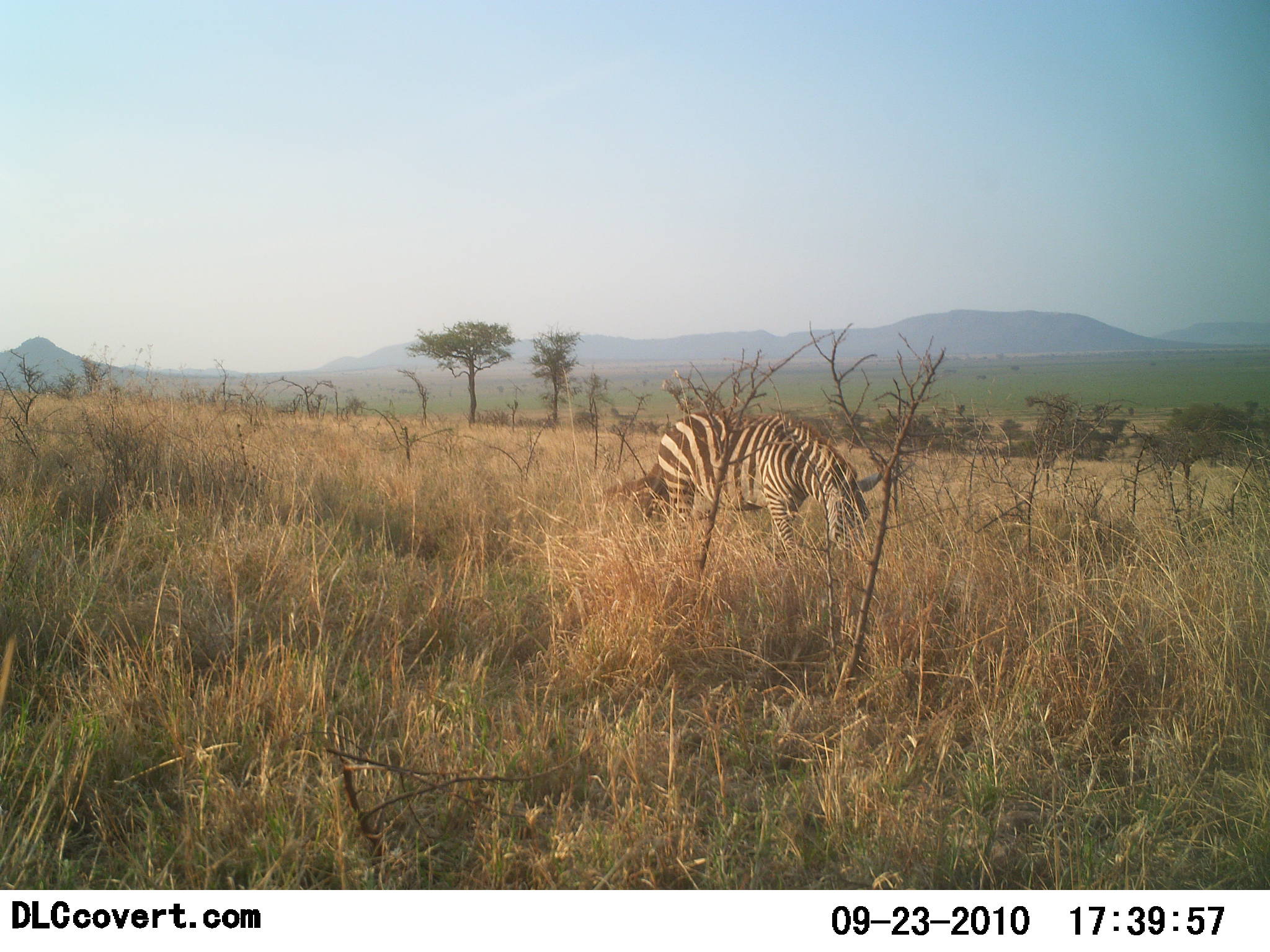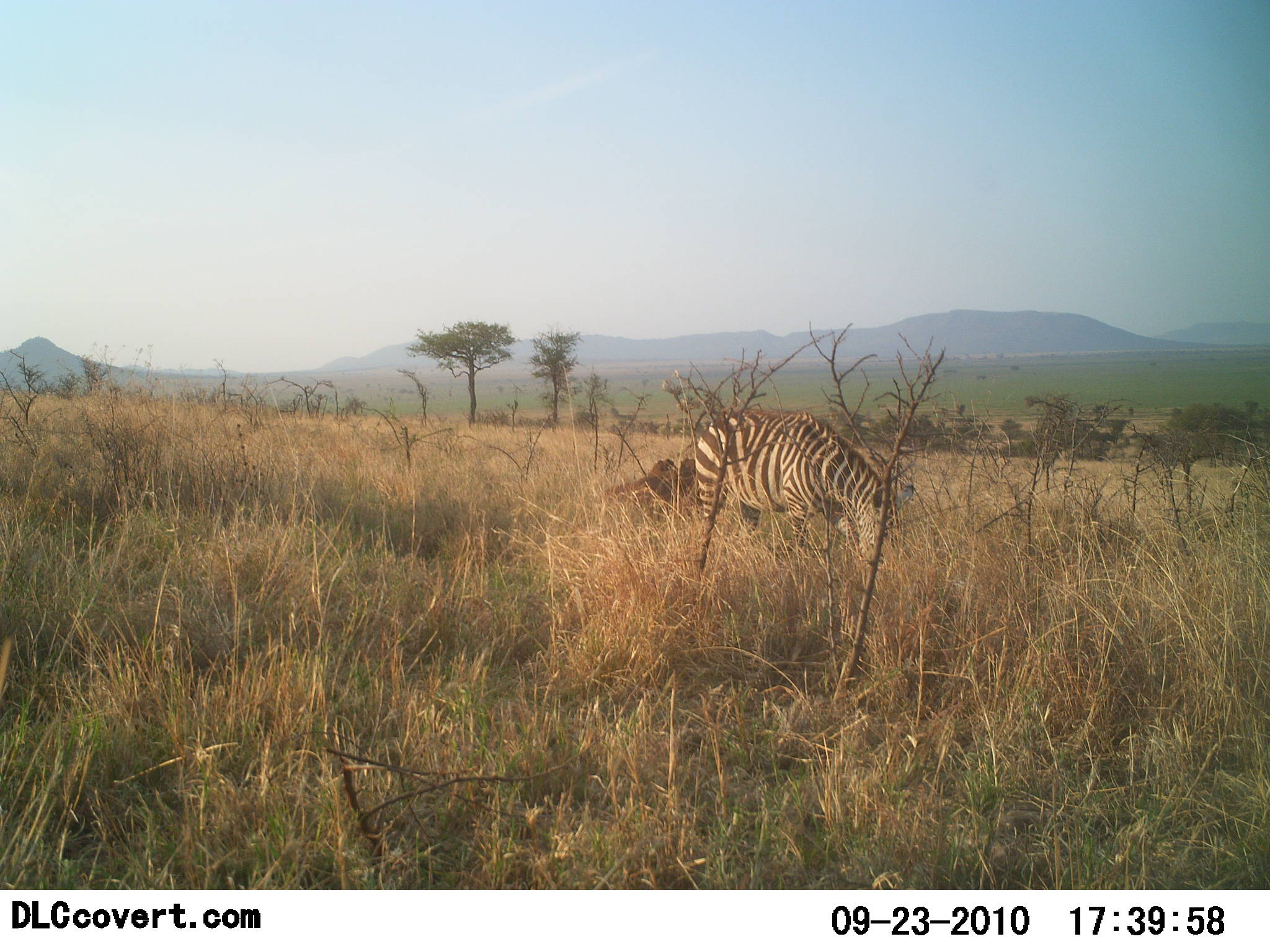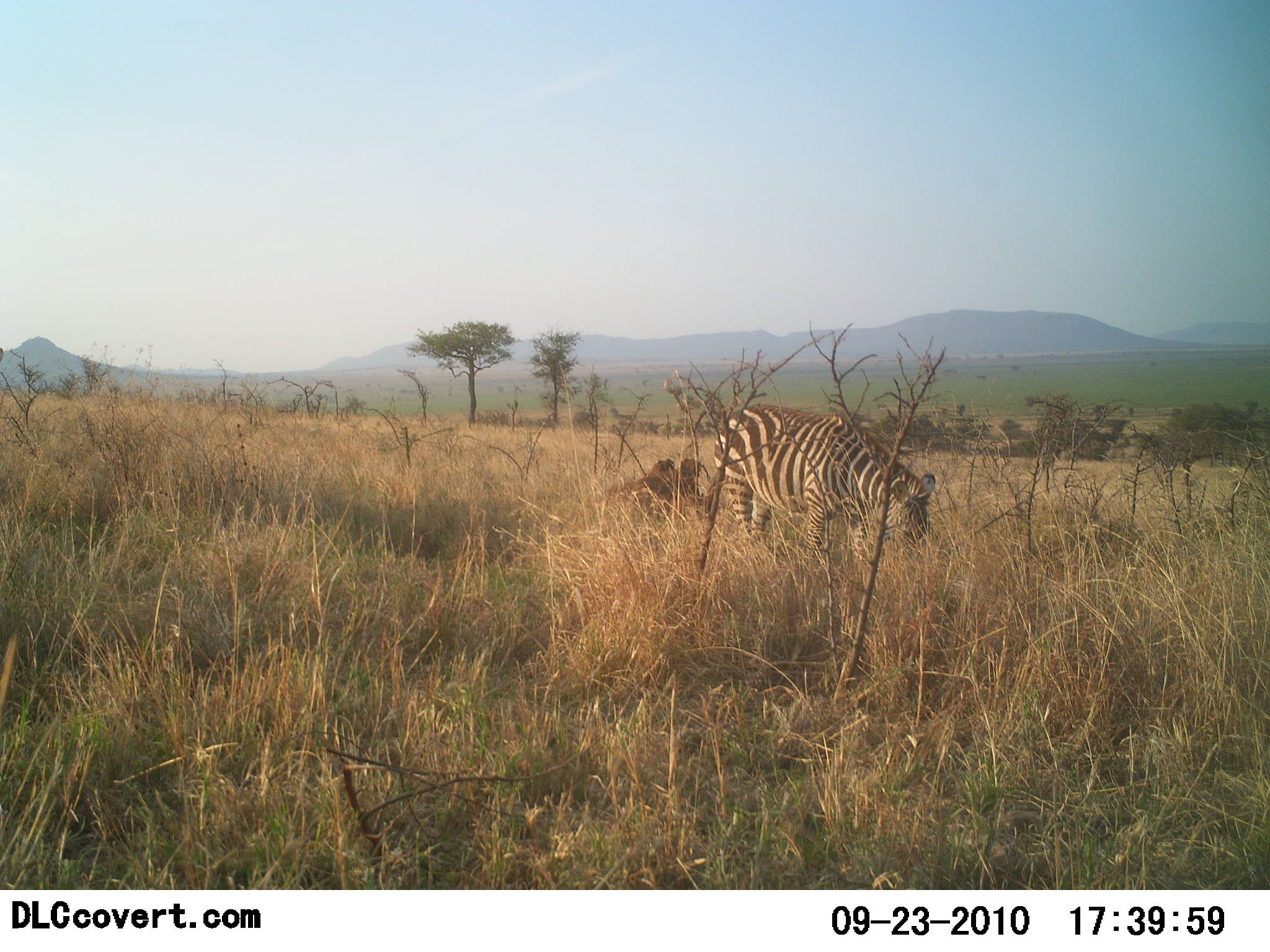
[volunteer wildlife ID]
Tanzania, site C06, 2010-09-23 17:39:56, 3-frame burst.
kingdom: Animalia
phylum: Chordata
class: Mammalia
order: Perissodactyla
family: Equidae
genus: Equus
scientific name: Equus quagga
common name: plains zebra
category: zebra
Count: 1.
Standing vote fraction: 14%.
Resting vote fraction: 0%.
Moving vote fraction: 57%.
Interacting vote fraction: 0%.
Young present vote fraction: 0%.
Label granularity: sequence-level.